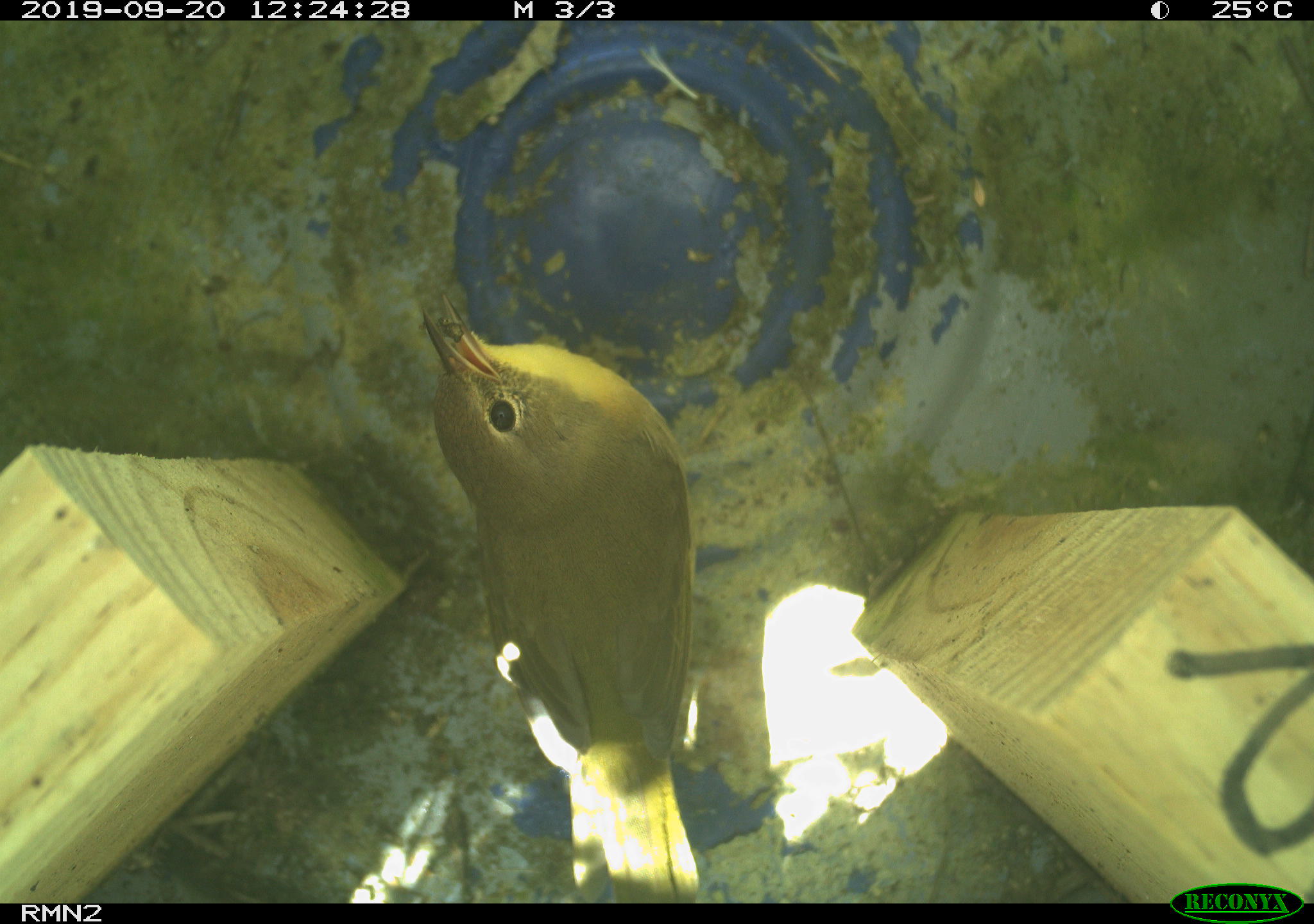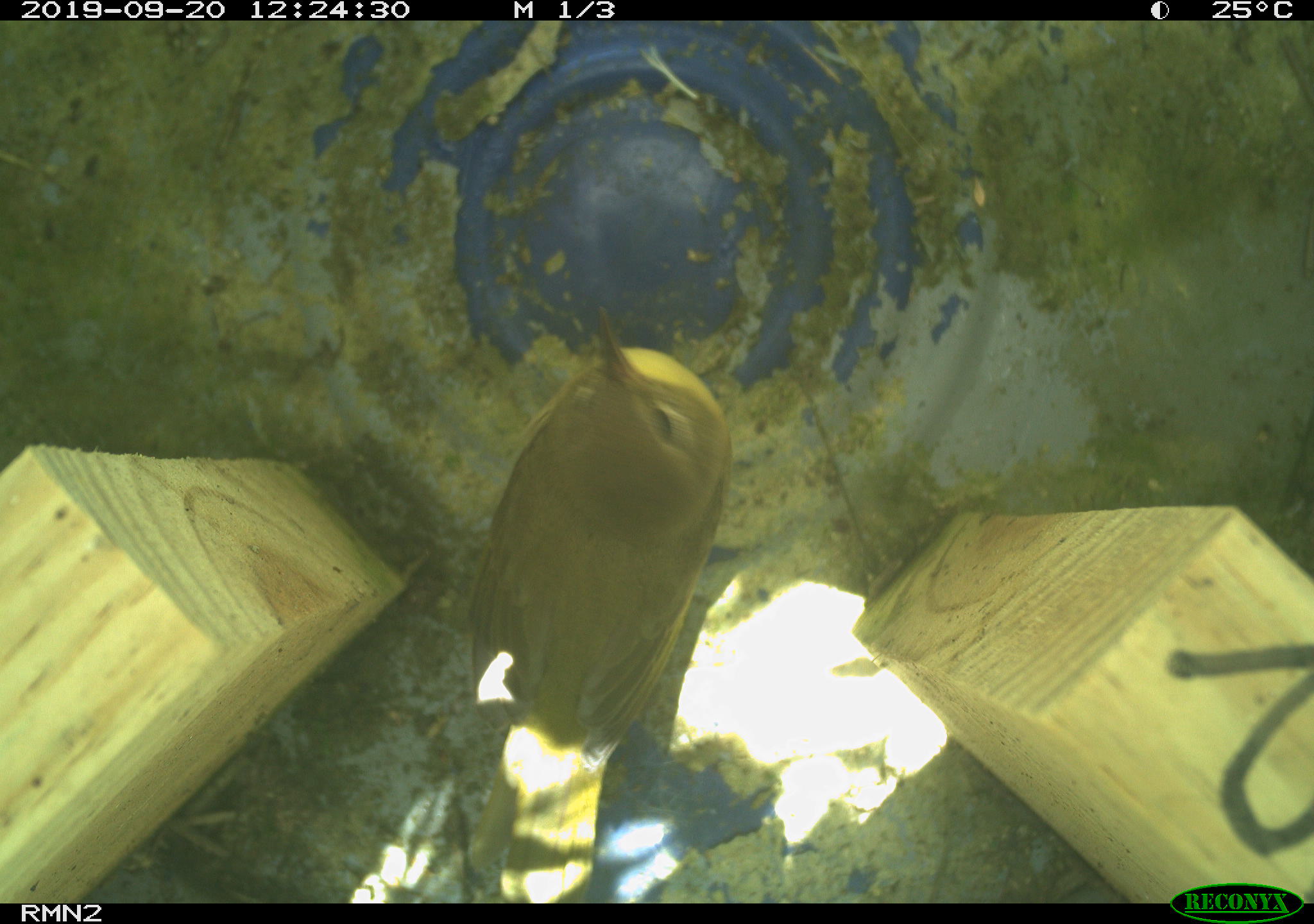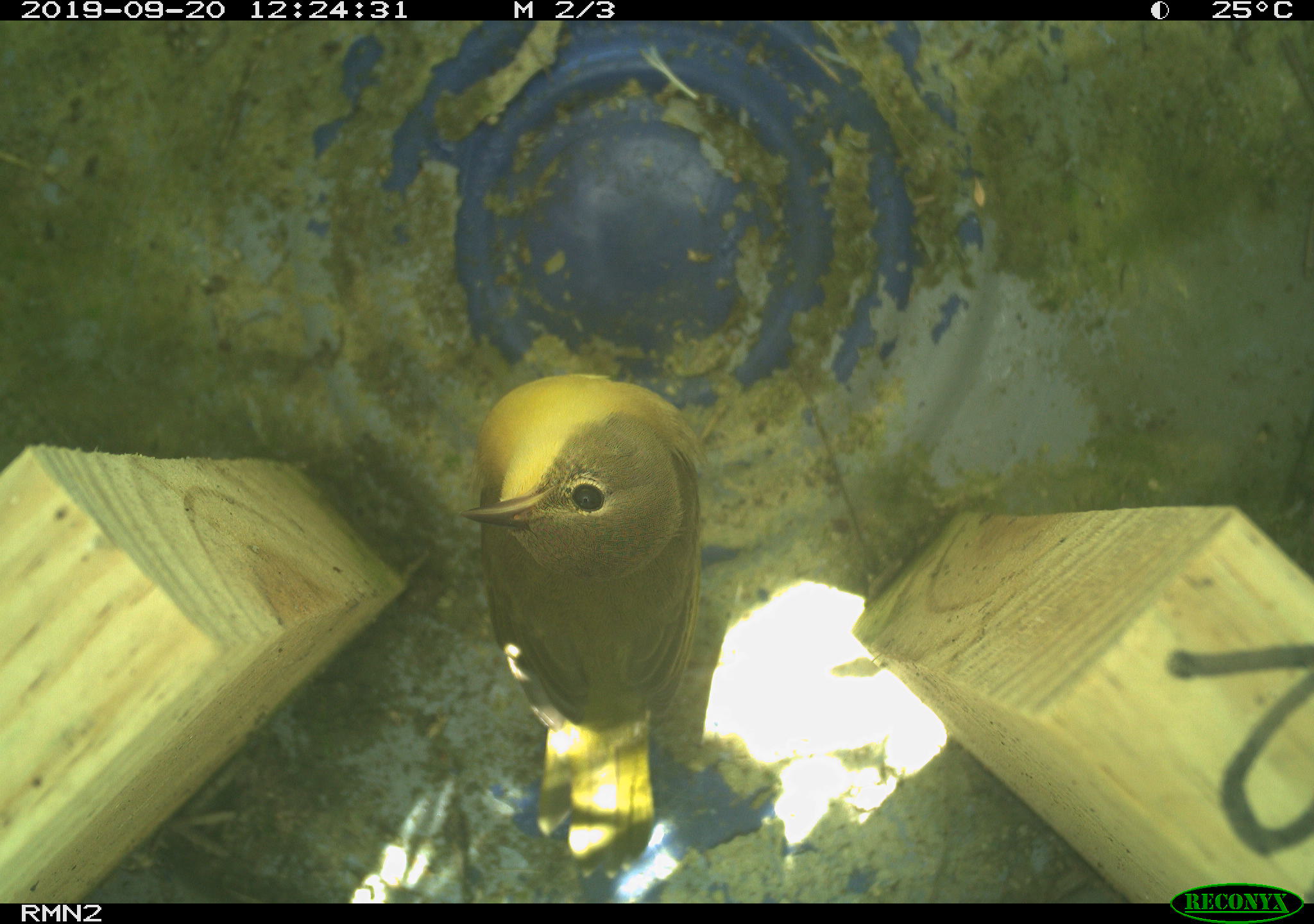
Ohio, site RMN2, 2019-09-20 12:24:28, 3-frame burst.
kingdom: Animalia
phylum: Chordata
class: Aves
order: Passeriformes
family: Parulidae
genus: Geothlypis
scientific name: Geothlypis trichas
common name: common yellowthroat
Common yellowthroat (Geothlypis trichas).